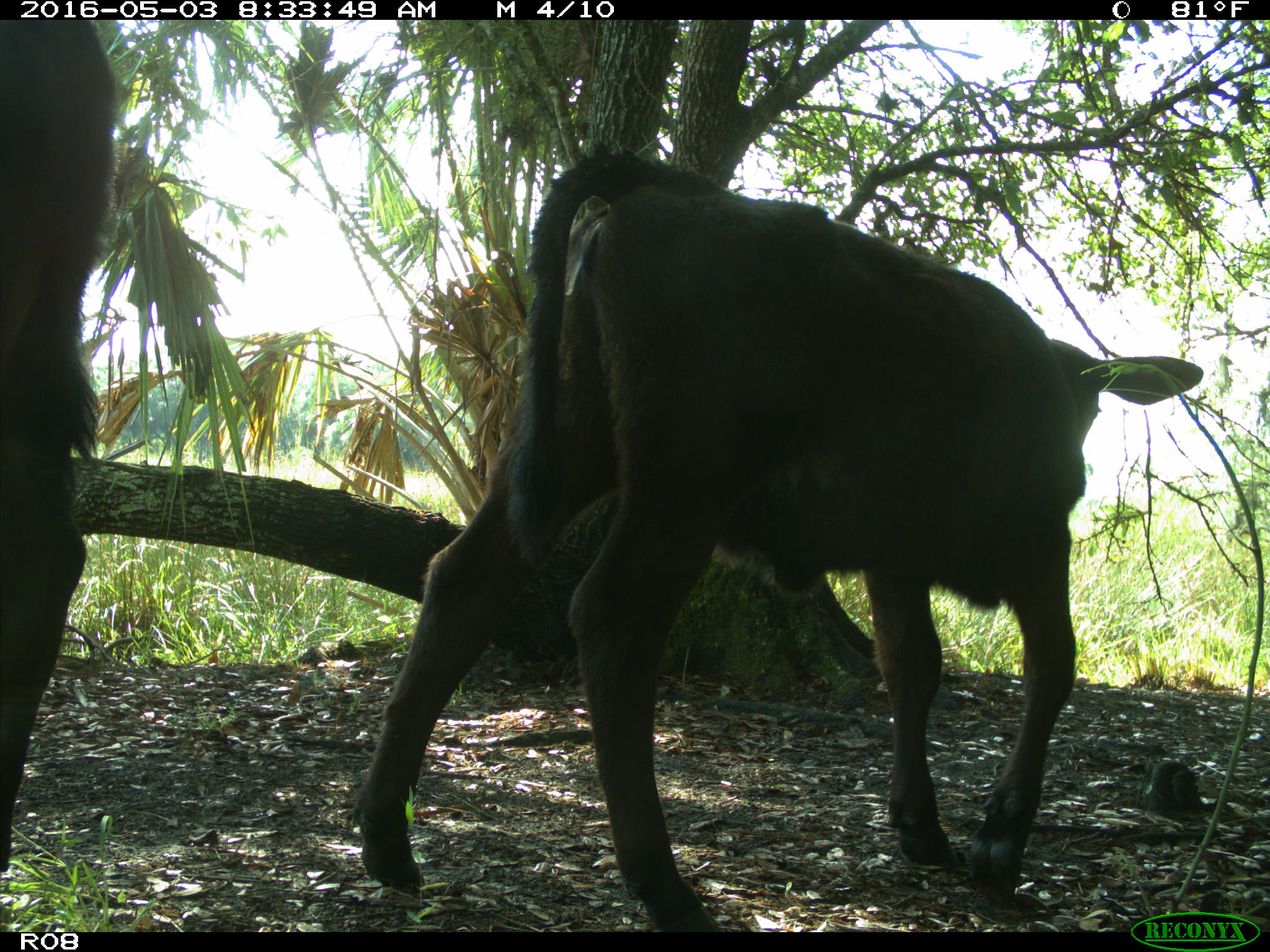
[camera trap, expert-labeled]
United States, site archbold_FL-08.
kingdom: Animalia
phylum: Chordata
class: Mammalia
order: Artiodactyla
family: Bovidae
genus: Bos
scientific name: Bos taurus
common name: domestic cow